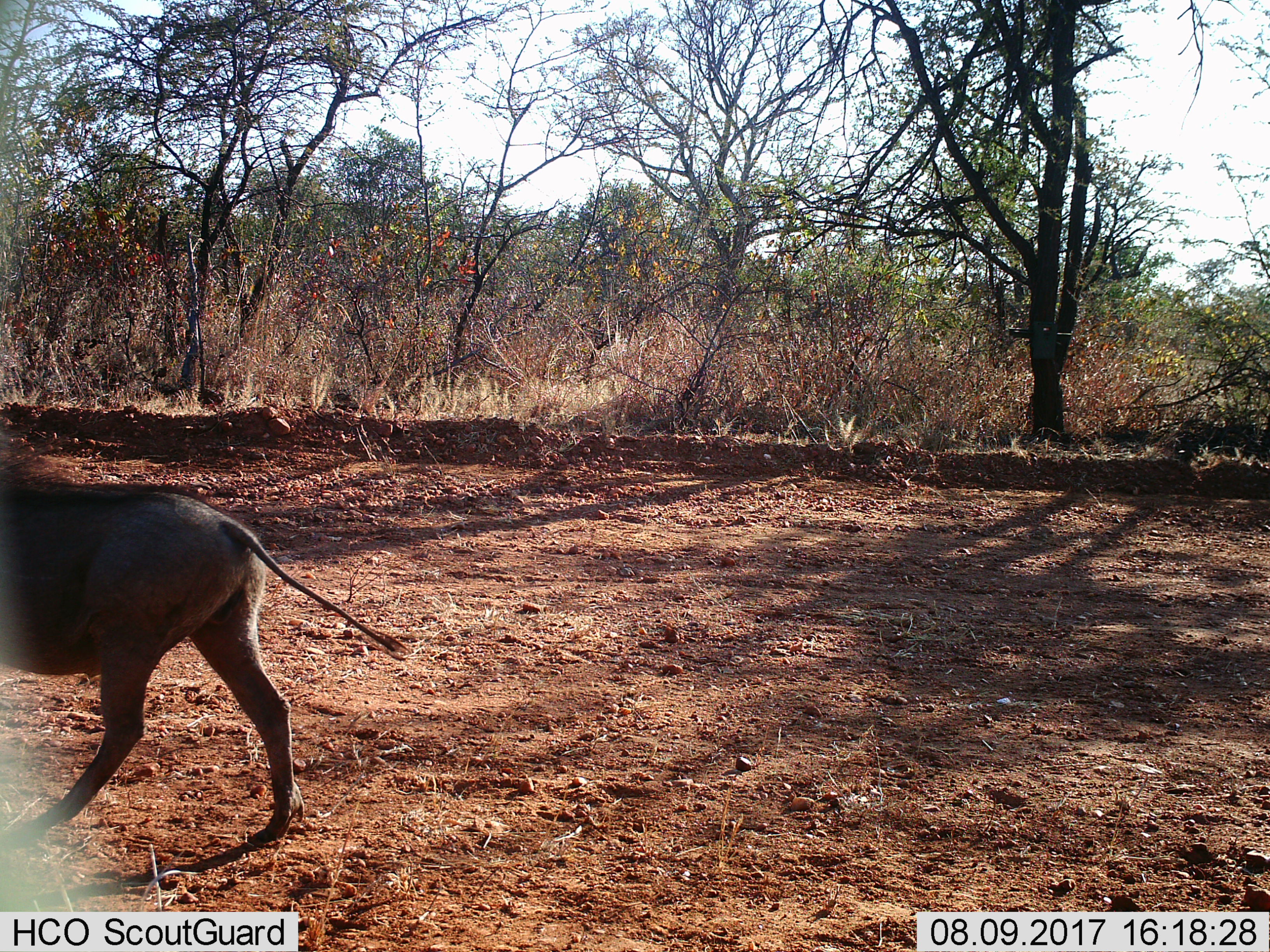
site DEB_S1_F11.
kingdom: Animalia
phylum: Chordata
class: Mammalia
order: Artiodactyla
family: Suidae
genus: Phacochoerus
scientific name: Phacochoerus africanus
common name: warthog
Warthog (Phacochoerus africanus), count 1. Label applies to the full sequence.